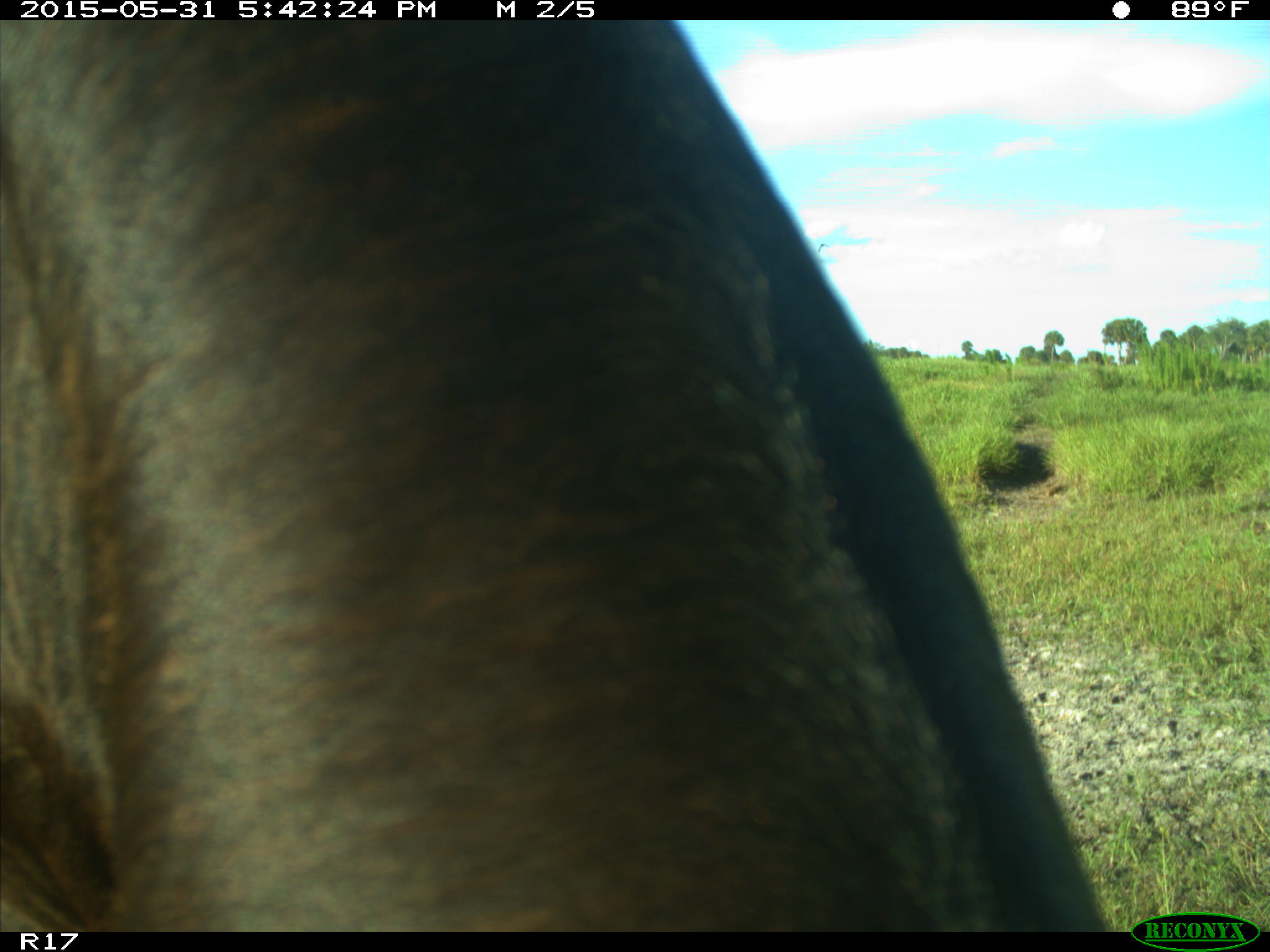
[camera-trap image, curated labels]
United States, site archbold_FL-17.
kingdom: Animalia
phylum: Chordata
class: Mammalia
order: Artiodactyla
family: Bovidae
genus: Bos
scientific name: Bos taurus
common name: domestic cow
Bos taurus (domestic cow).